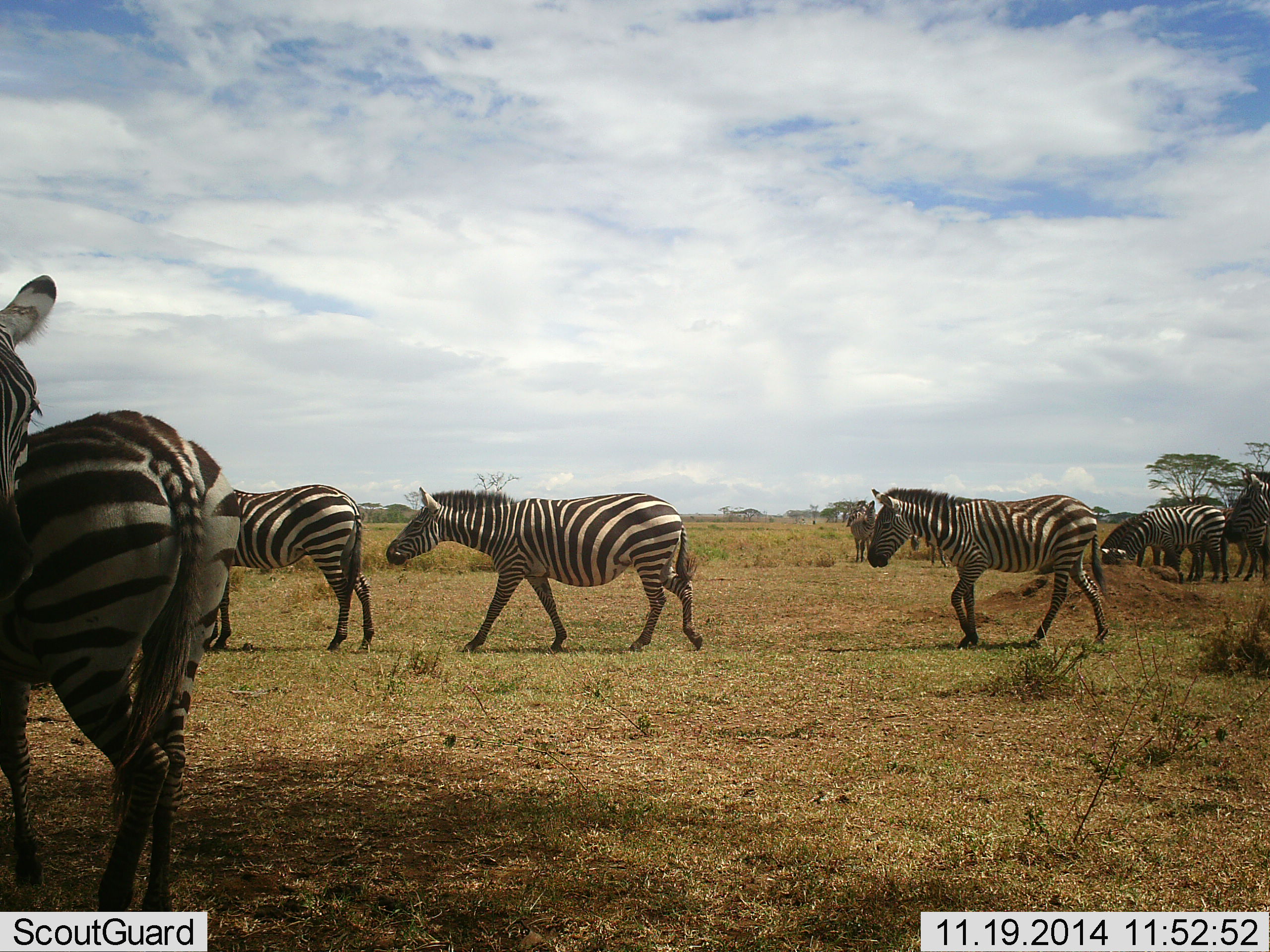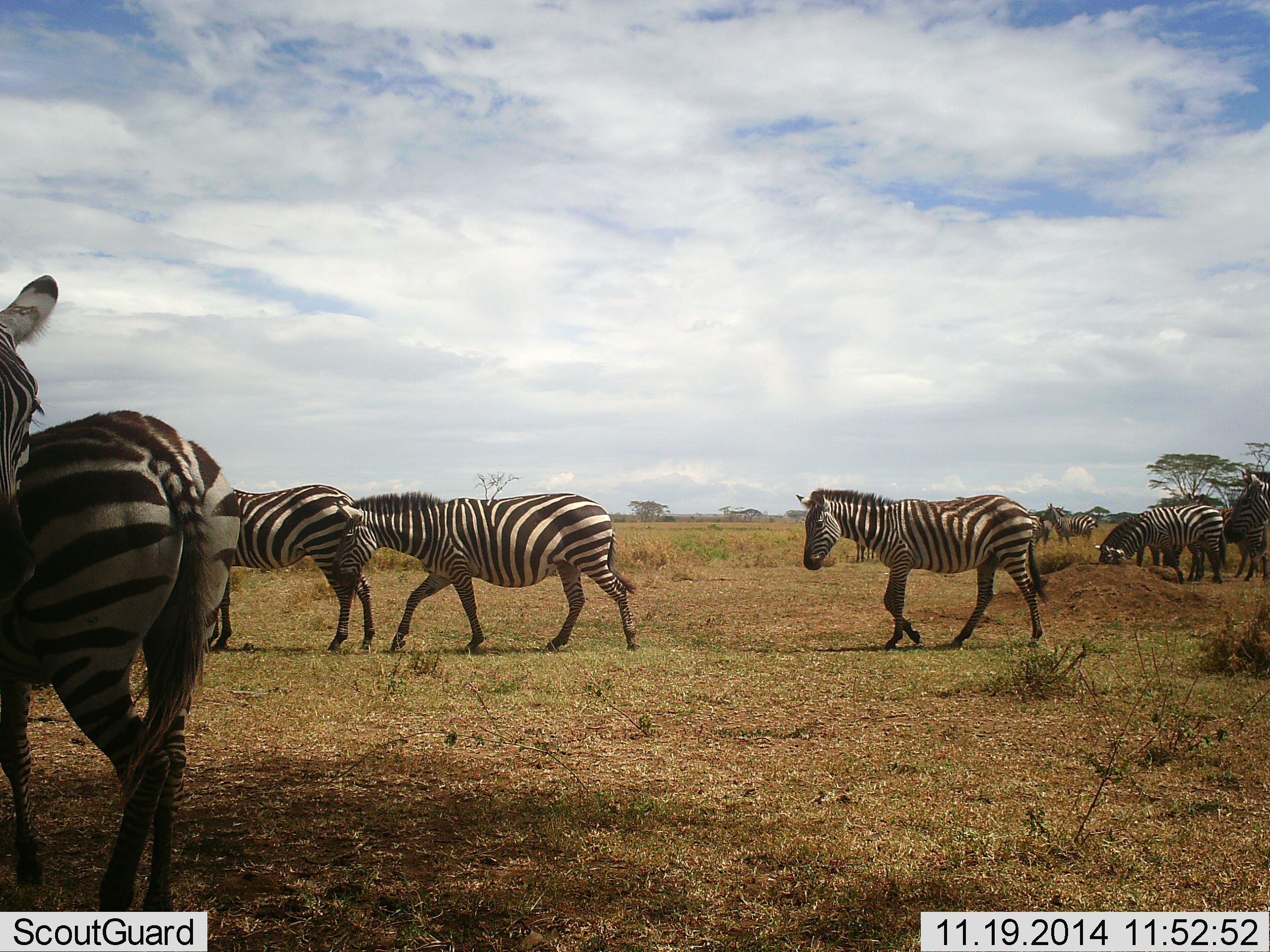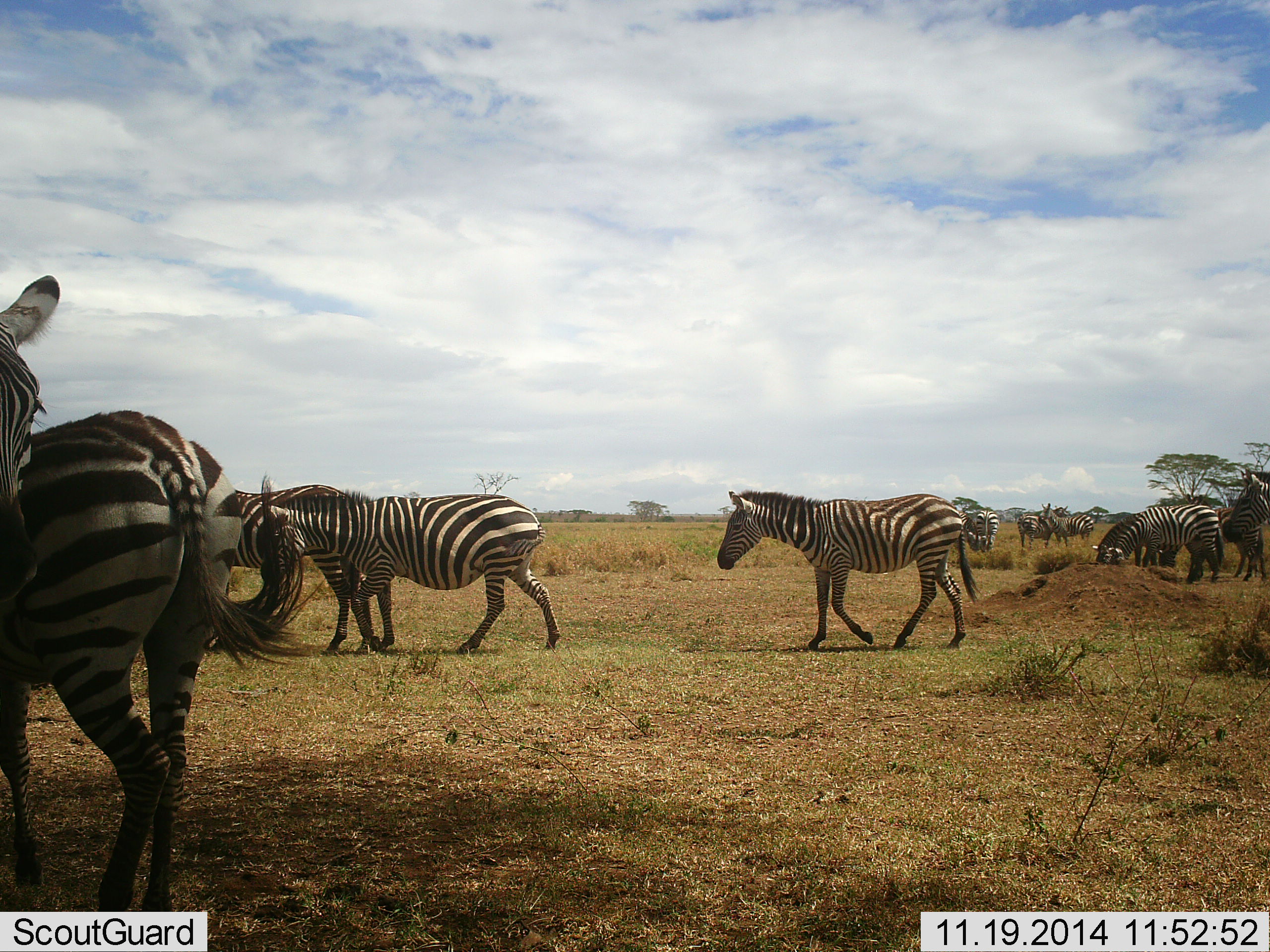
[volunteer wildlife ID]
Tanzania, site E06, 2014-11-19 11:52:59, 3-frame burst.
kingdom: Animalia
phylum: Chordata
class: Mammalia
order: Perissodactyla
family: Equidae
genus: Equus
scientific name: Equus quagga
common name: plains zebra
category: zebra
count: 8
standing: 50%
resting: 0%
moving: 80%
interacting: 10%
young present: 0%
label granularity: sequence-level